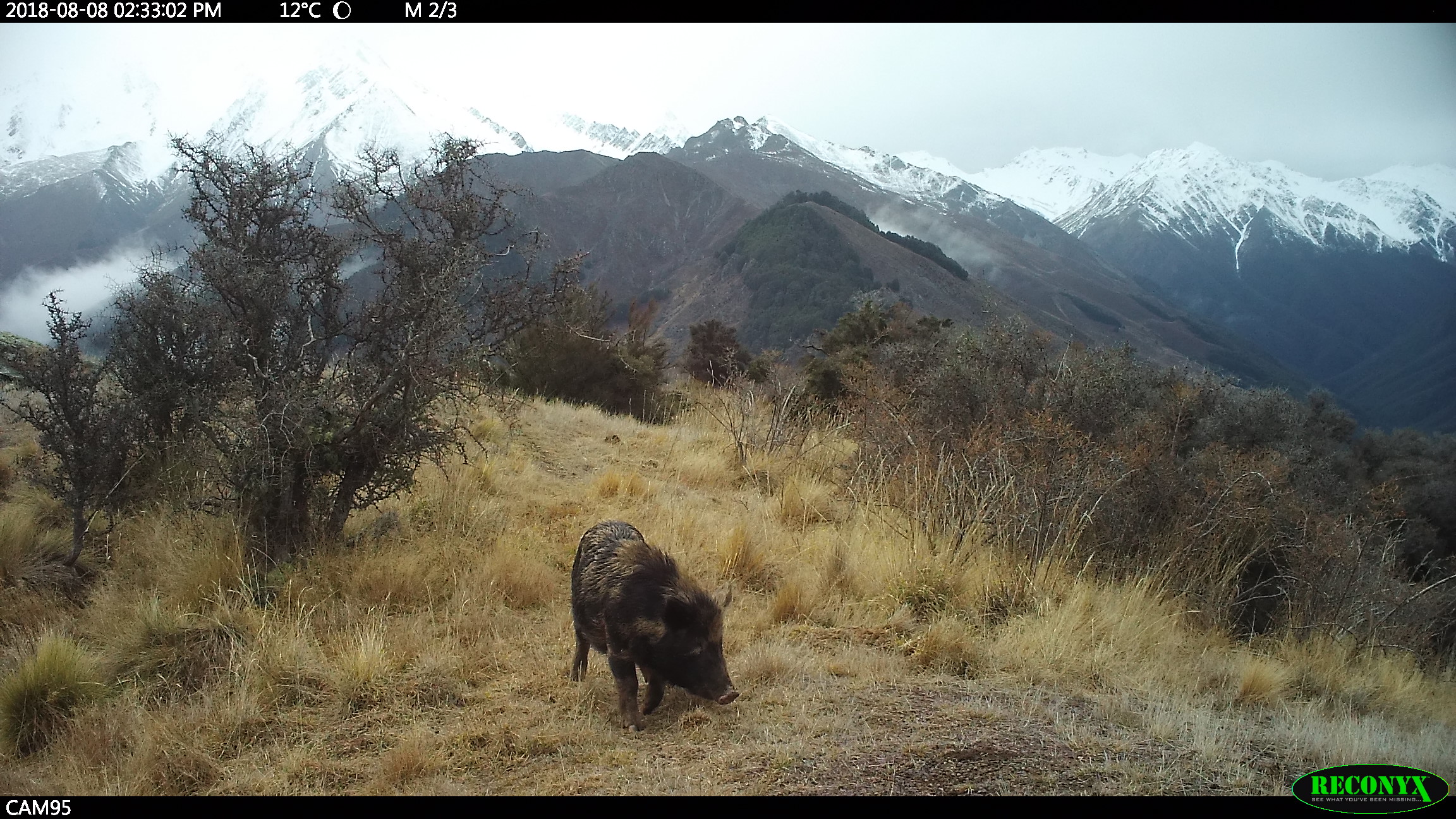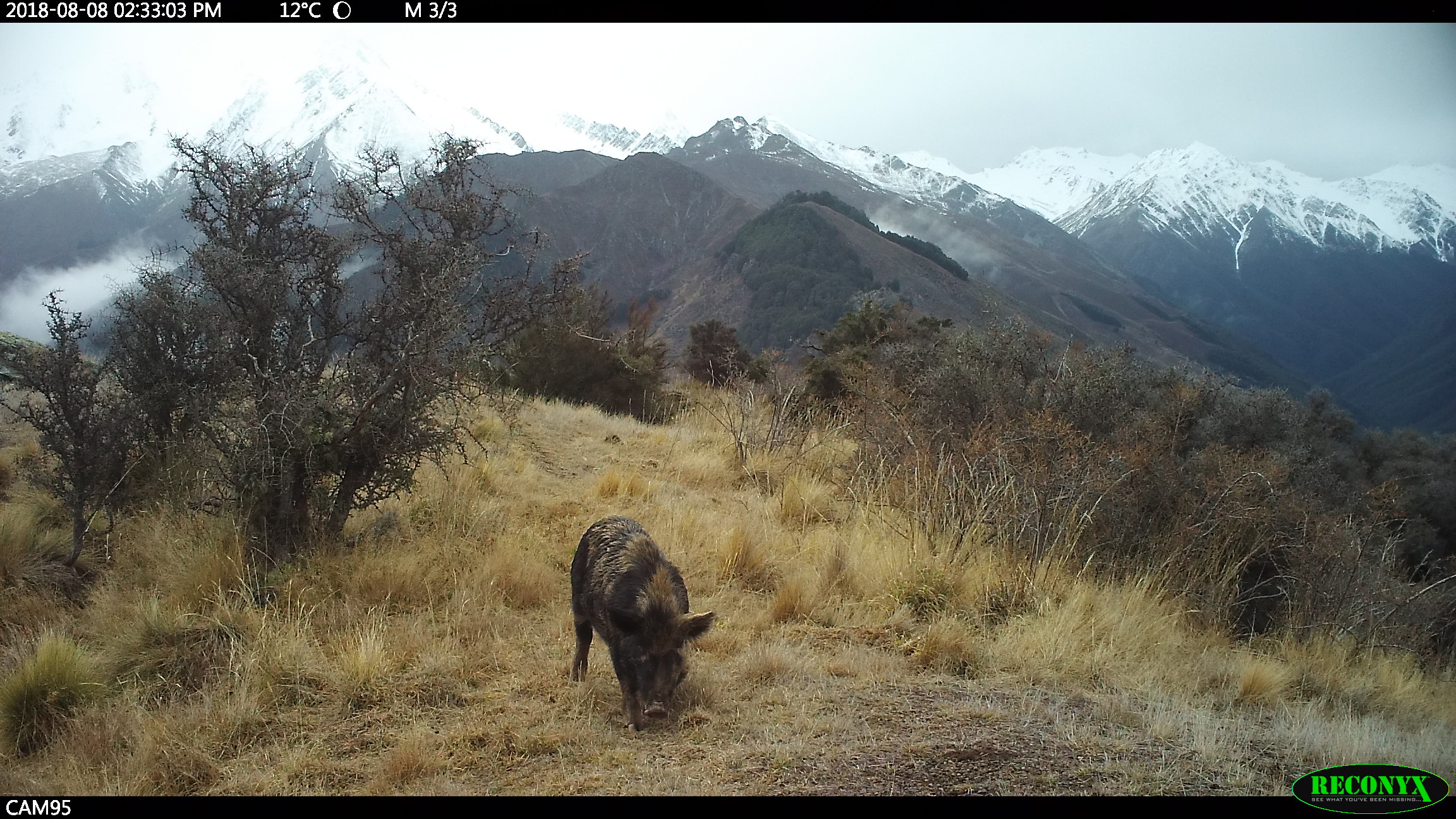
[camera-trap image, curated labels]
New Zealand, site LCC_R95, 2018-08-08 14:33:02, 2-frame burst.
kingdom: Animalia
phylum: Chordata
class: Mammalia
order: Artiodactyla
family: Suidae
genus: Sus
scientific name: Sus scrofa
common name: pig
Pig (Sus scrofa).